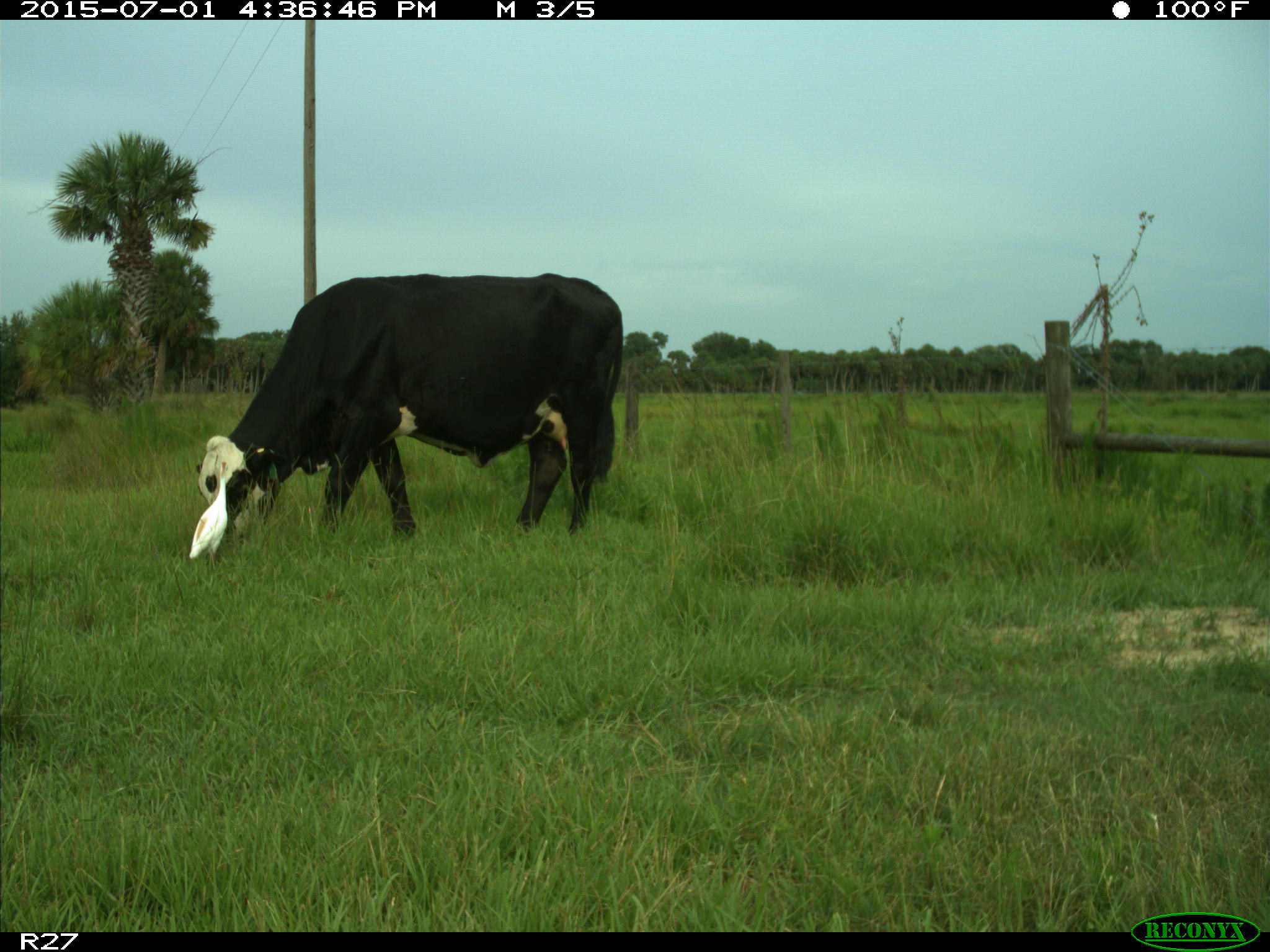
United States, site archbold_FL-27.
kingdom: Animalia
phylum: Chordata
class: Mammalia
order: Artiodactyla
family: Bovidae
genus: Bos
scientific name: Bos taurus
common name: domestic cow